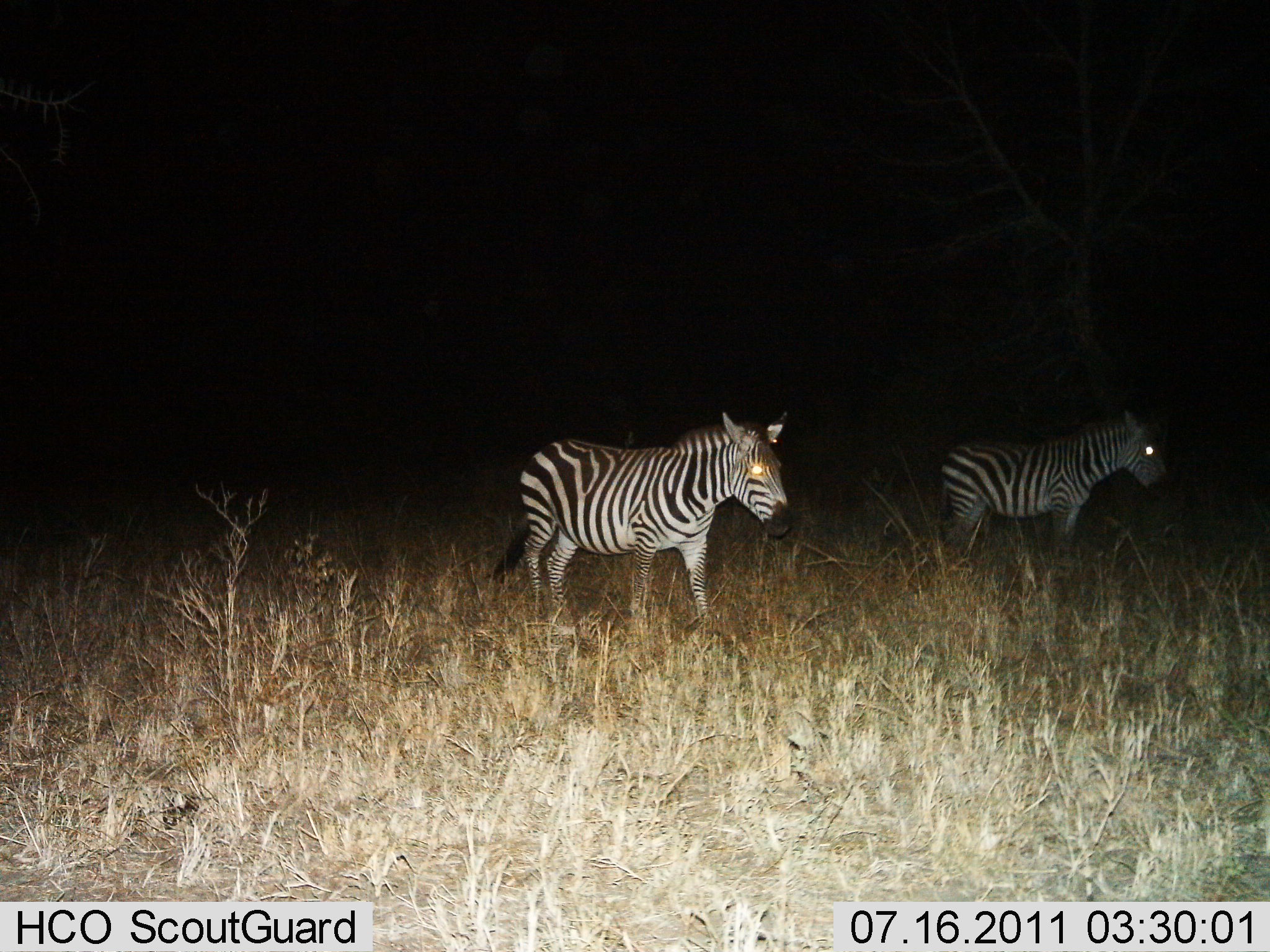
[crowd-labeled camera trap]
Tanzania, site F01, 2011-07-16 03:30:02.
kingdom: Animalia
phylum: Chordata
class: Mammalia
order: Perissodactyla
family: Equidae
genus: Equus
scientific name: Equus quagga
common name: plains zebra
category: zebra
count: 2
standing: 70%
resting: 0%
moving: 30%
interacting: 0%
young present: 0%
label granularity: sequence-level